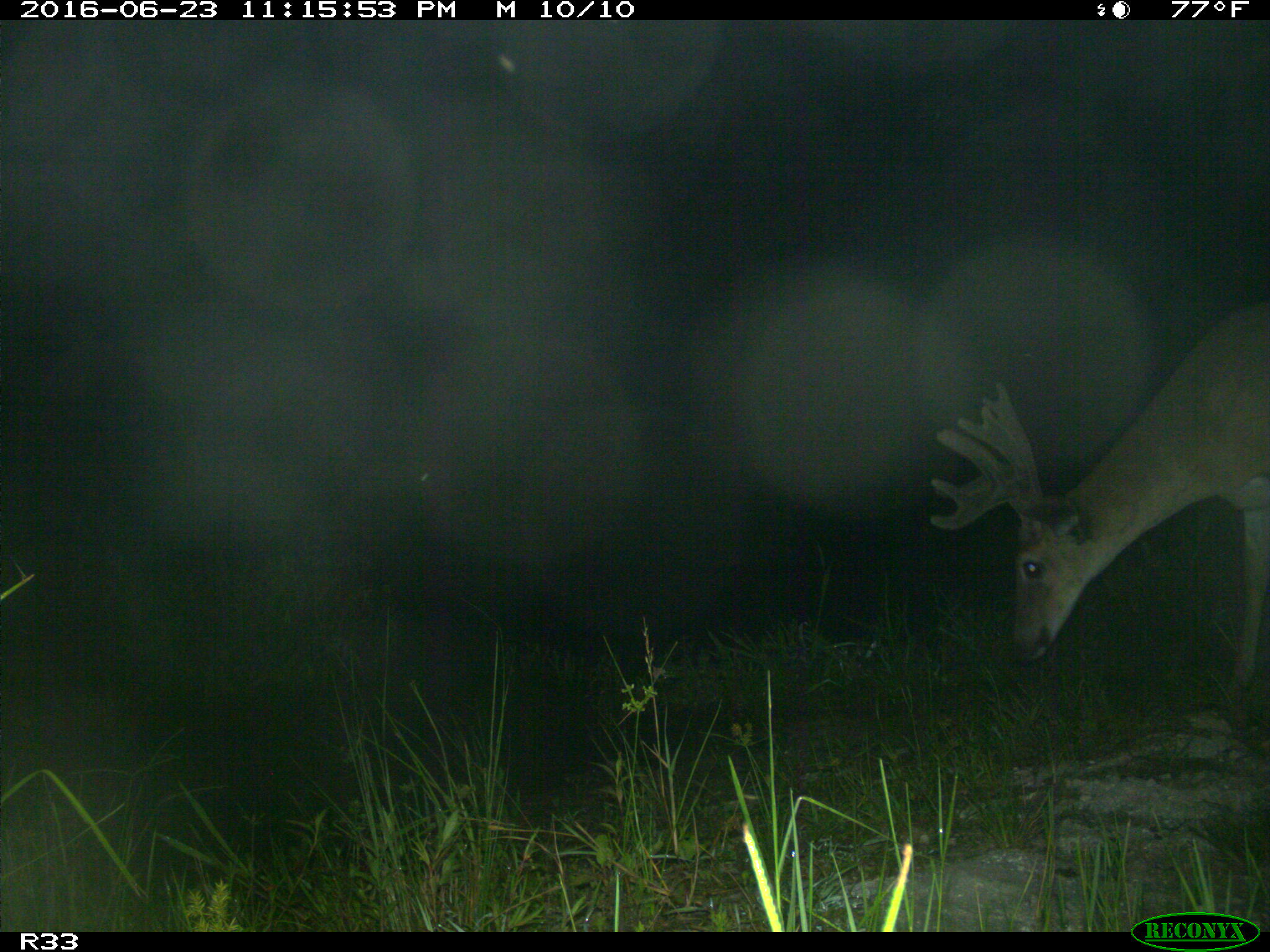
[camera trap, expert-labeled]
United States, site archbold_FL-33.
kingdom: Animalia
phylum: Chordata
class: Mammalia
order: Artiodactyla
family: Cervidae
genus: Odocoileus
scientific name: Odocoileus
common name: deer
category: unidentified deer